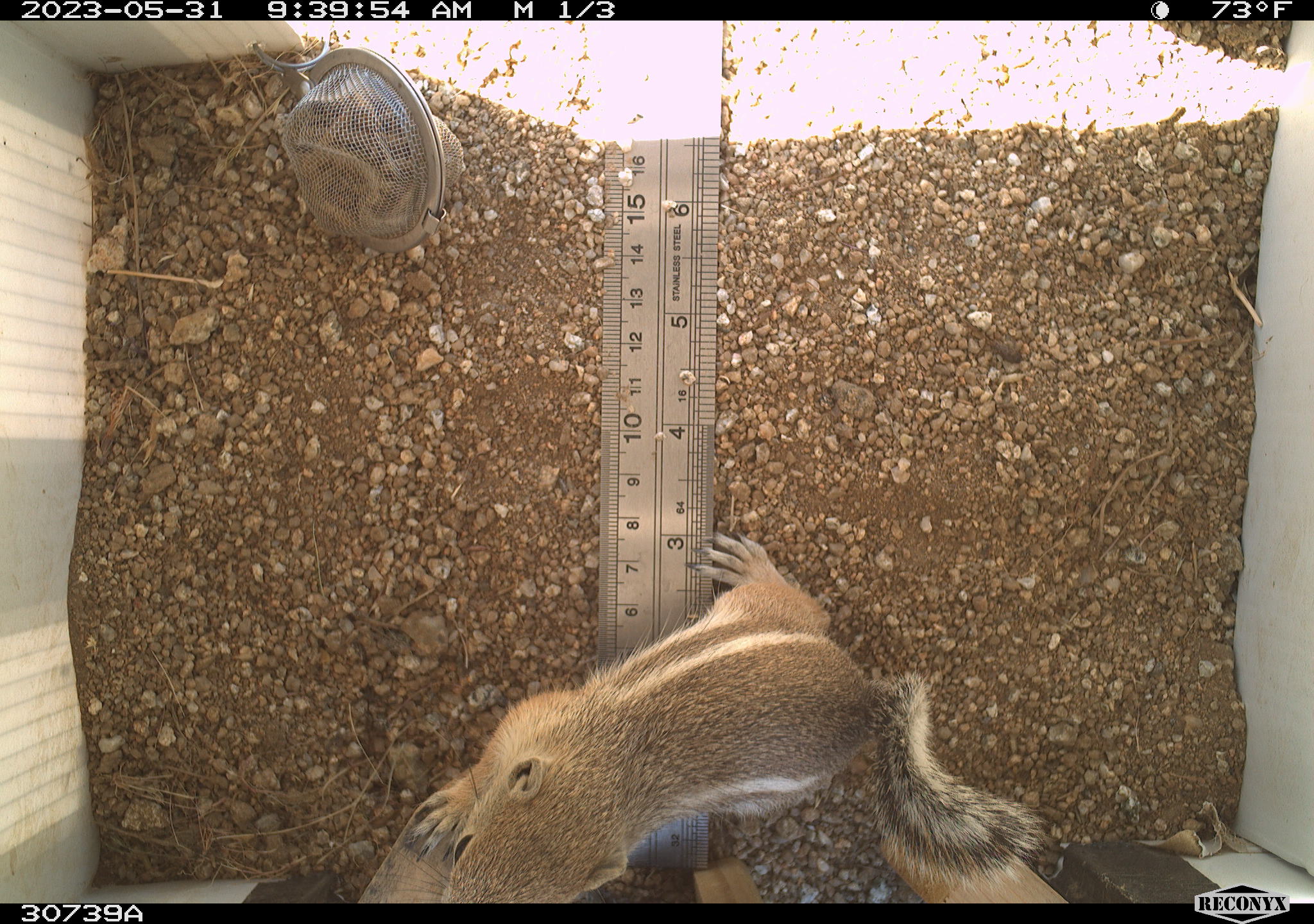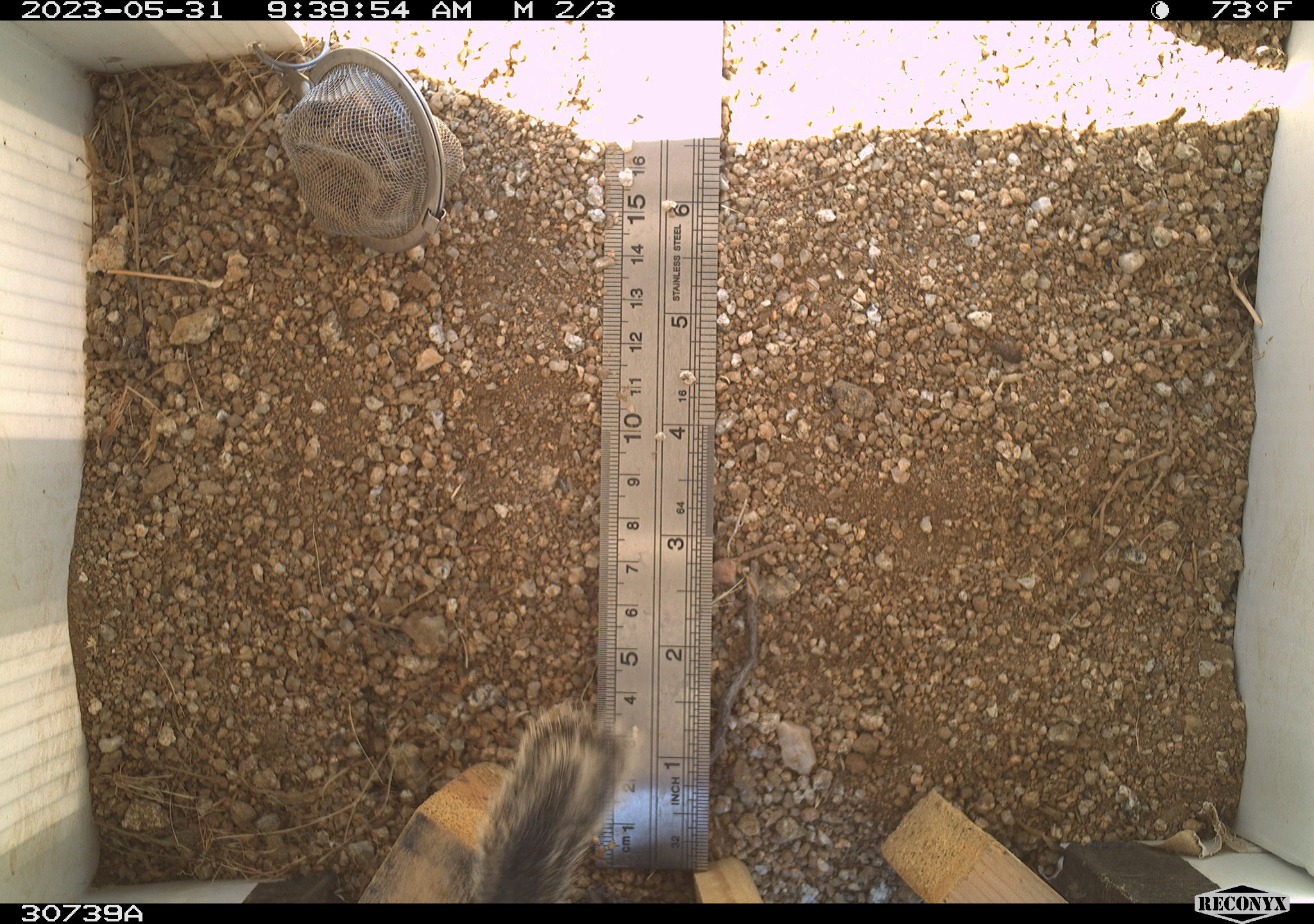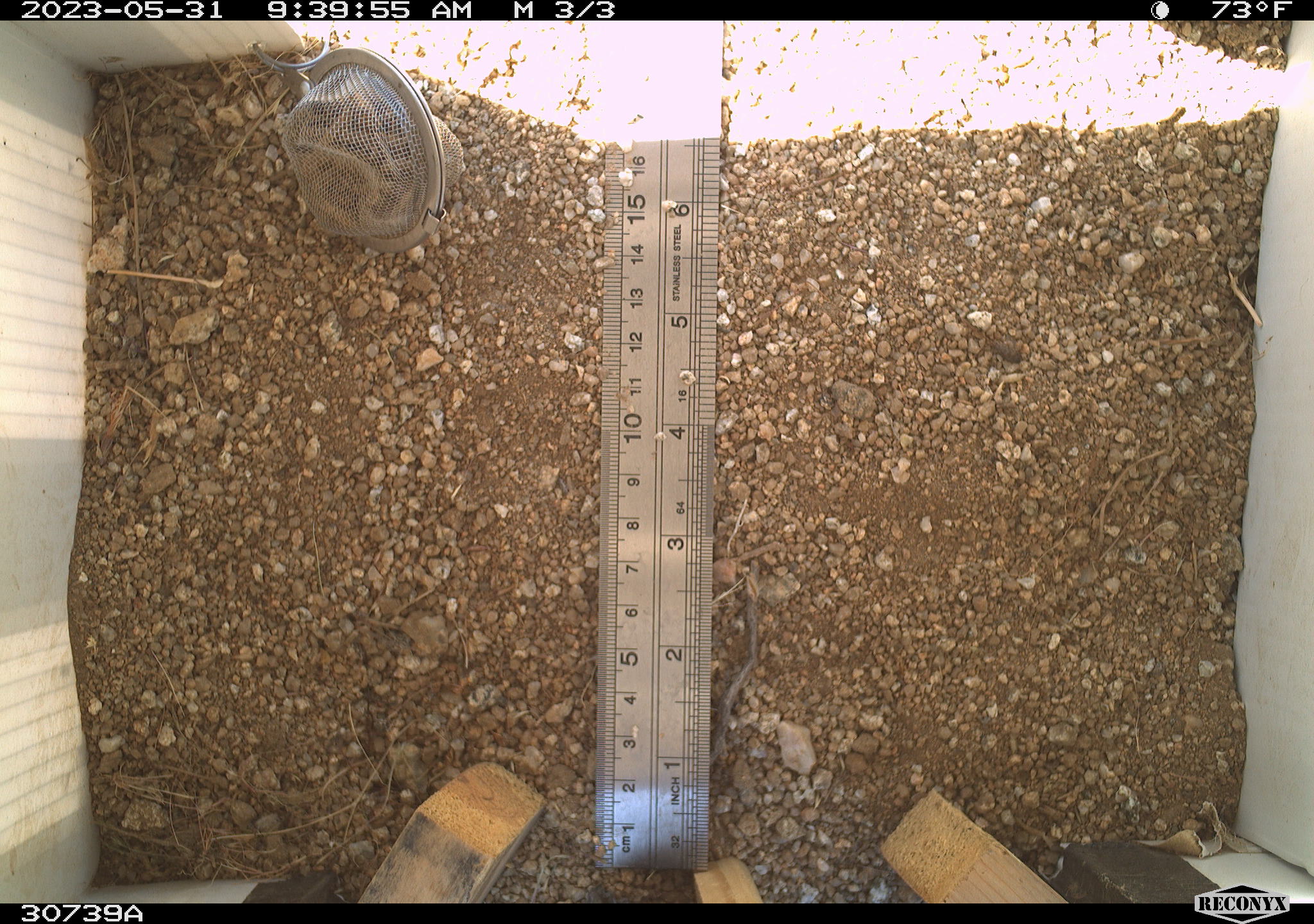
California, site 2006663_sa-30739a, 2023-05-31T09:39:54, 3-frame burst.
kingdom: Animalia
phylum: Chordata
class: Mammalia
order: Rodentia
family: Sciuridae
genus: Ammospermophilus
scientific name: Ammospermophilus leucurus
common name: white-tailed antelope squirrel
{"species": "white-tailed antelope squirrel (Ammospermophilus leucurus)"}